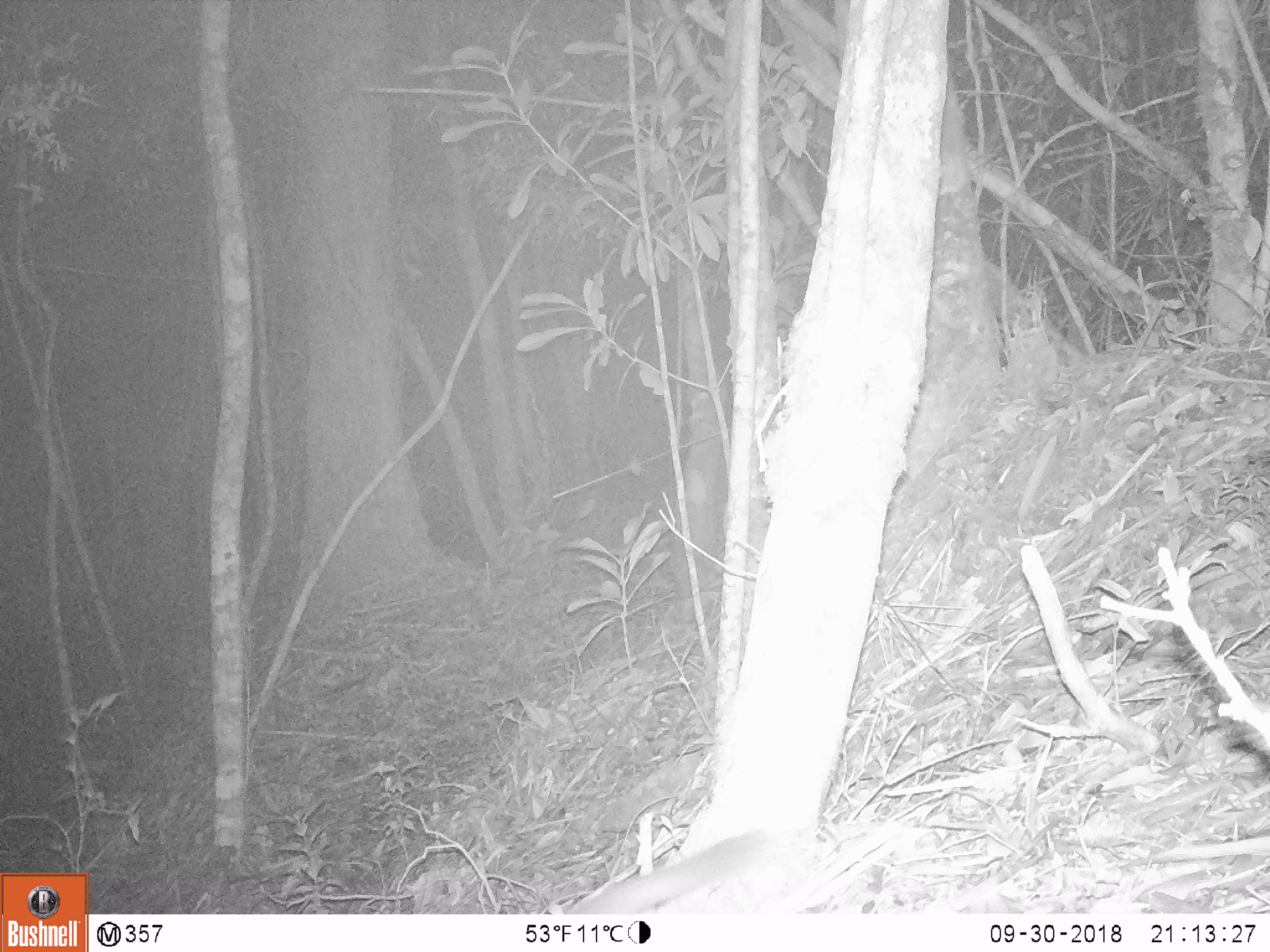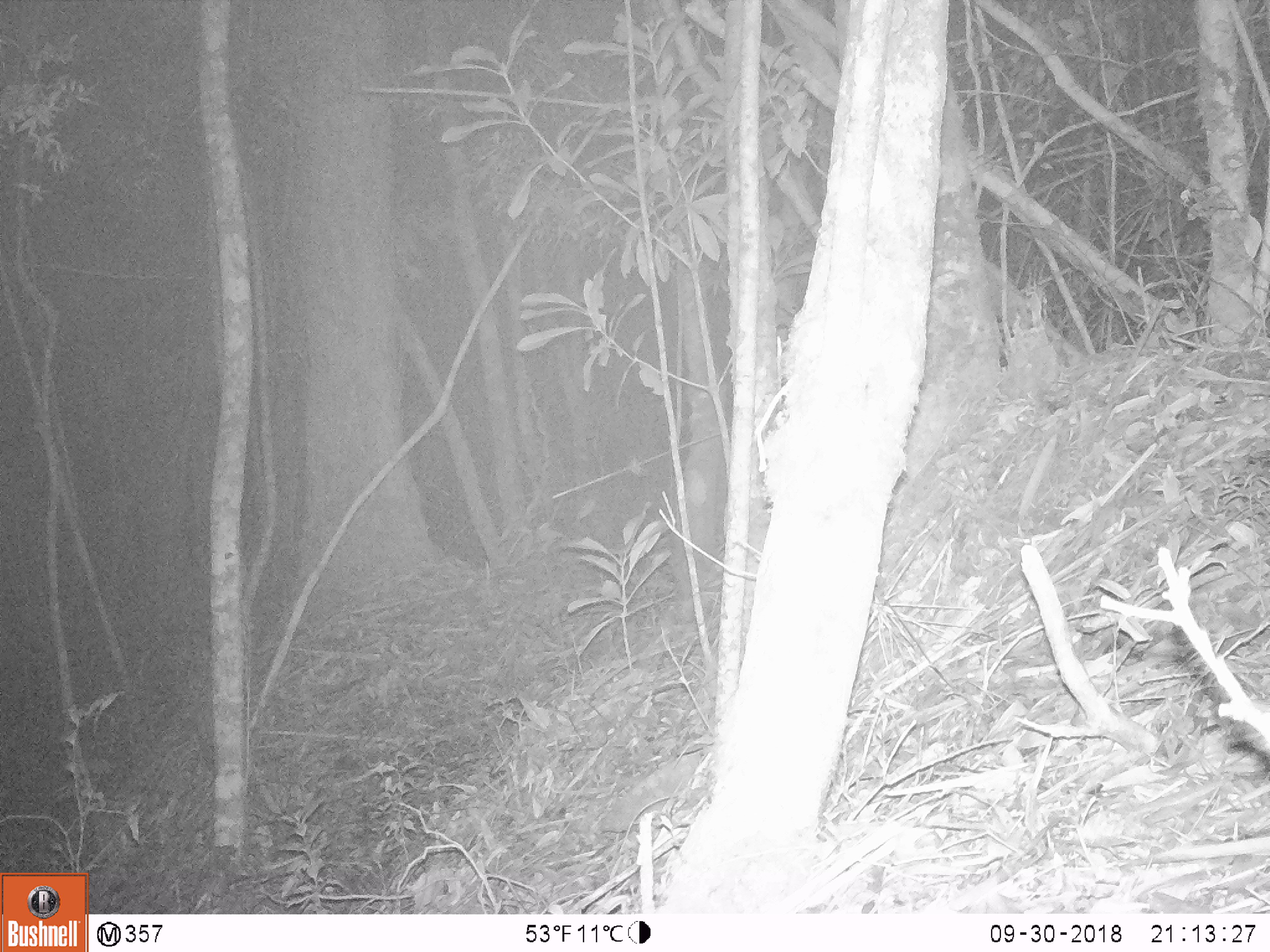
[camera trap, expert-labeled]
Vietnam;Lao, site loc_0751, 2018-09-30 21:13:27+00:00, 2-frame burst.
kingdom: Animalia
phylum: Chordata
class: Mammalia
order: Carnivora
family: Mustelidae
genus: Melogale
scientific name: Melogale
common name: ferret badger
Ferret badger (Melogale). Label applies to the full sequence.